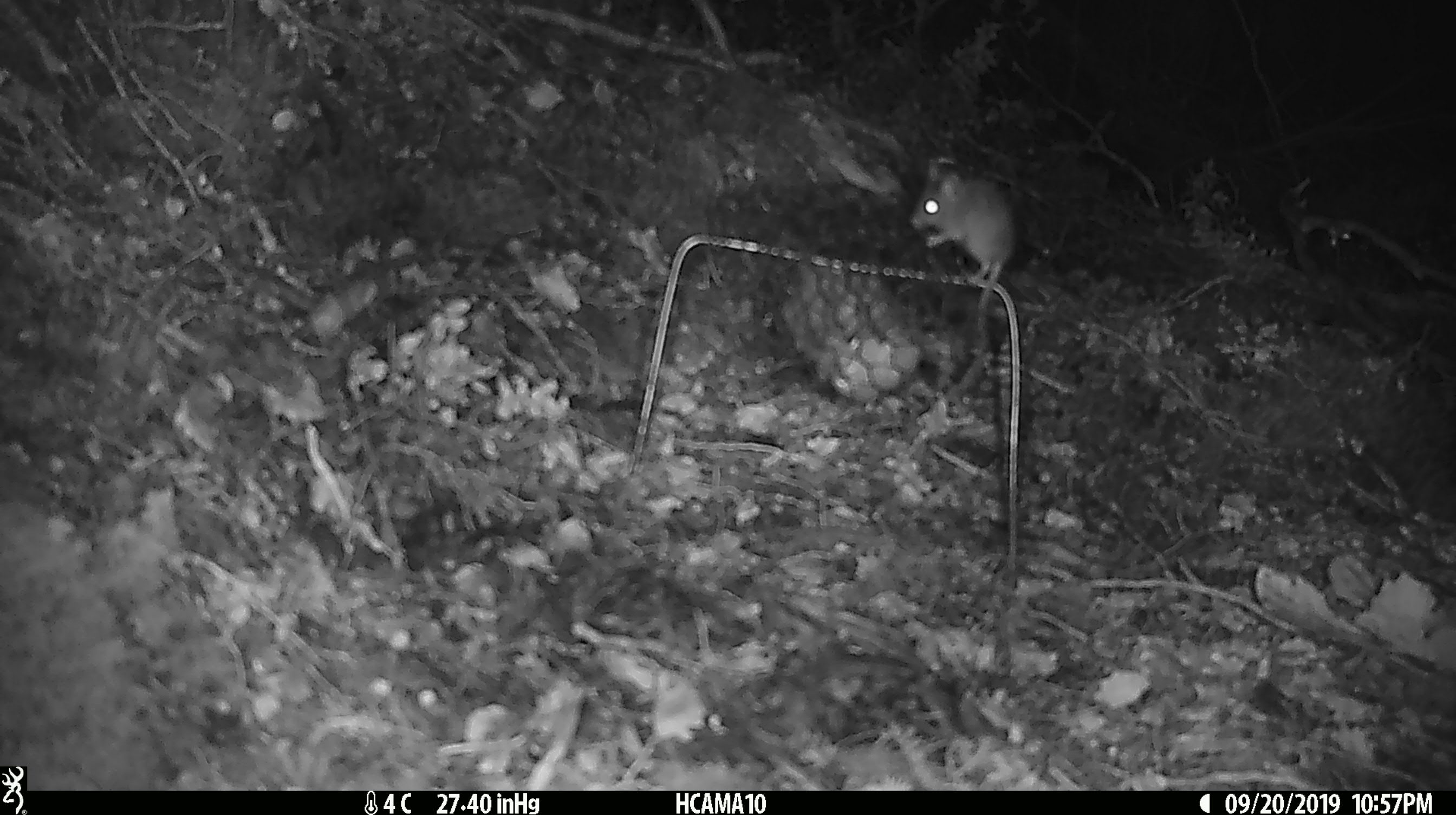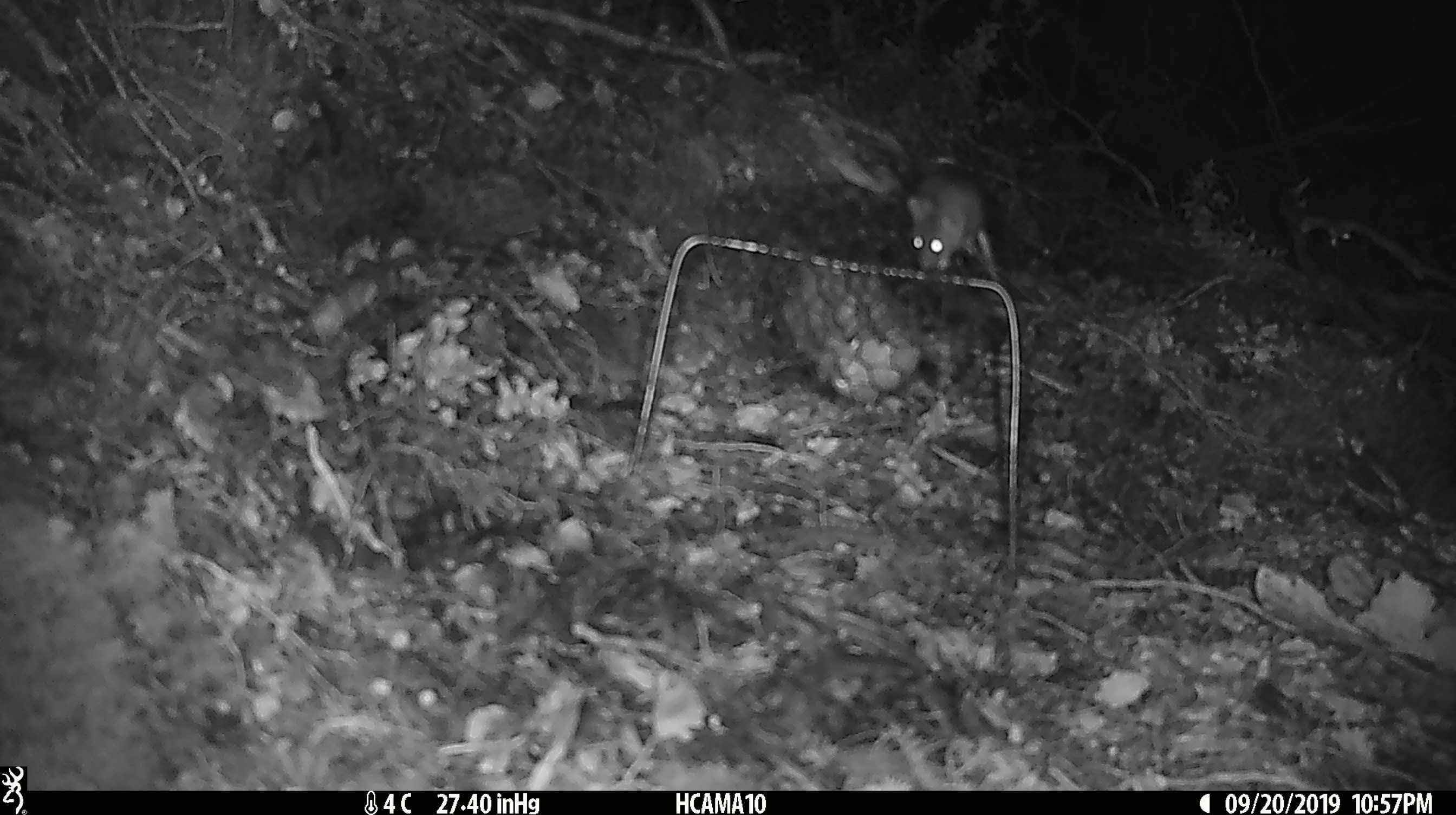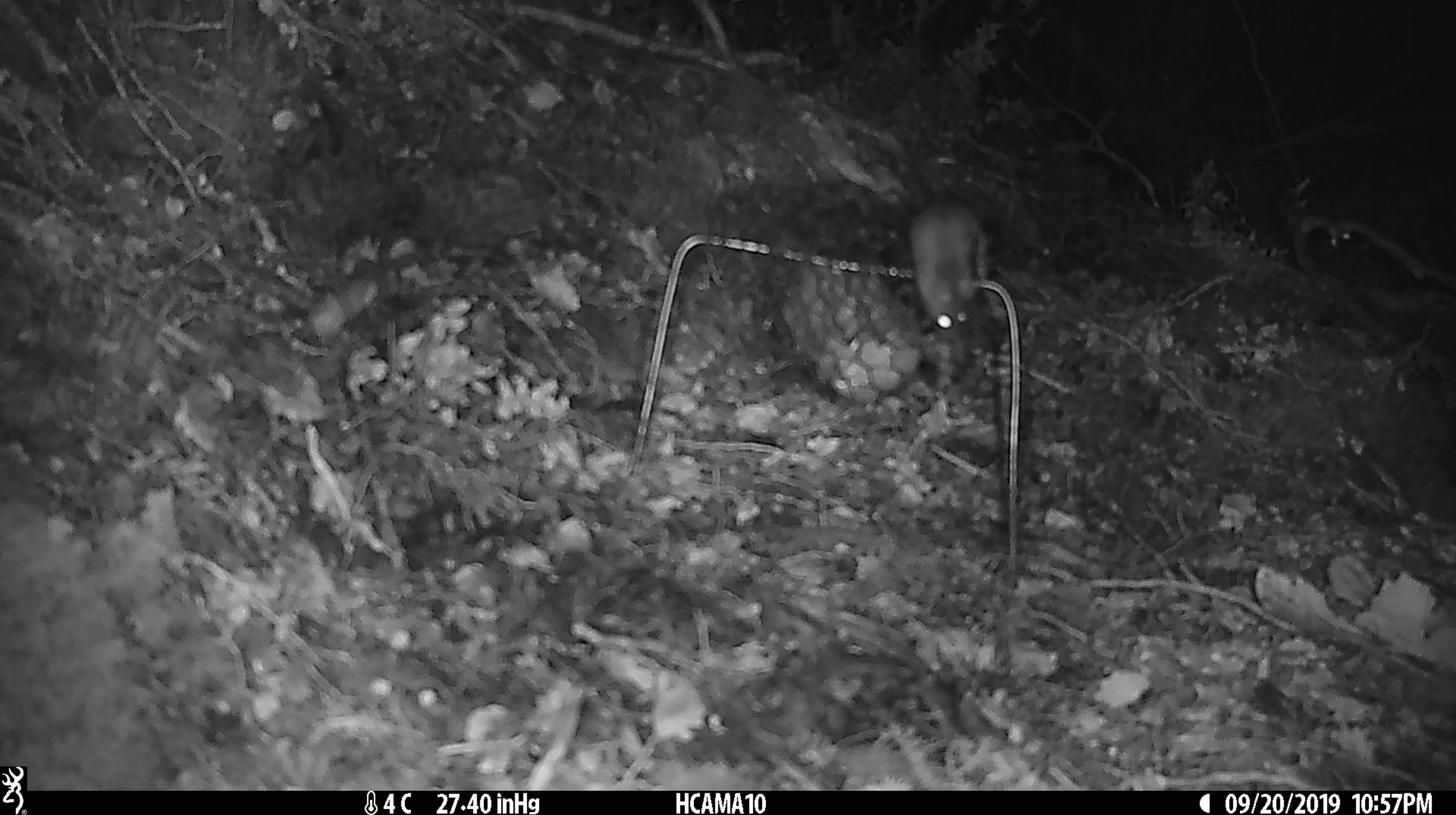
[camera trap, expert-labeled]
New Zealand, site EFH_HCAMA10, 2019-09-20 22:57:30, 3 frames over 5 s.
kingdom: Animalia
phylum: Chordata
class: Mammalia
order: Rodentia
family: Muridae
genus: Mus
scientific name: Mus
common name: mouse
Mouse (Mus).